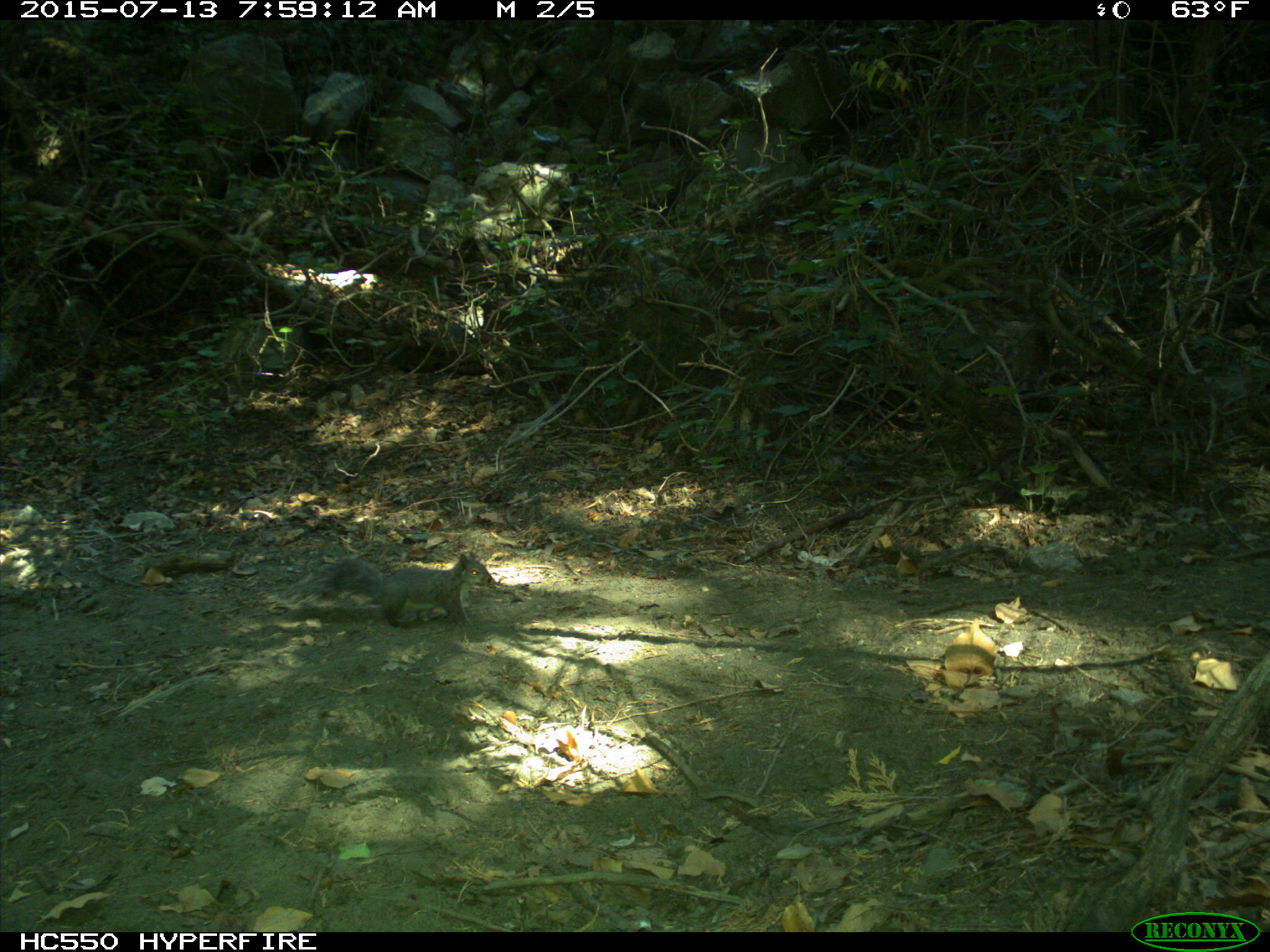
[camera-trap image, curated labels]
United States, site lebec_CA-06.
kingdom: Animalia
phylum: Chordata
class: Mammalia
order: Rodentia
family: Sciuridae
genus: Sciurus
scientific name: Sciurus carolinensis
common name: eastern gray squirrel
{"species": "Sciurus carolinensis (eastern gray squirrel)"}